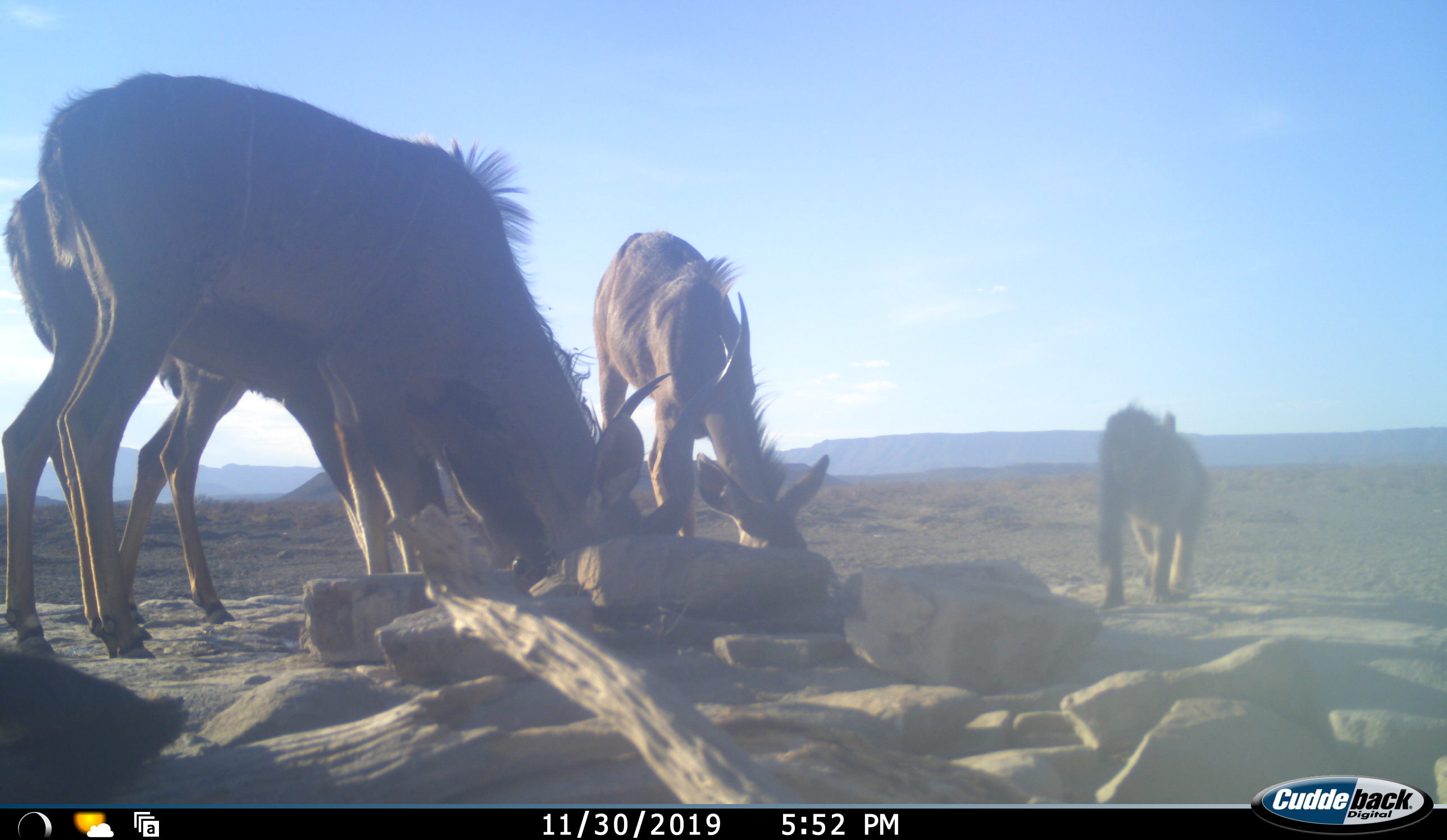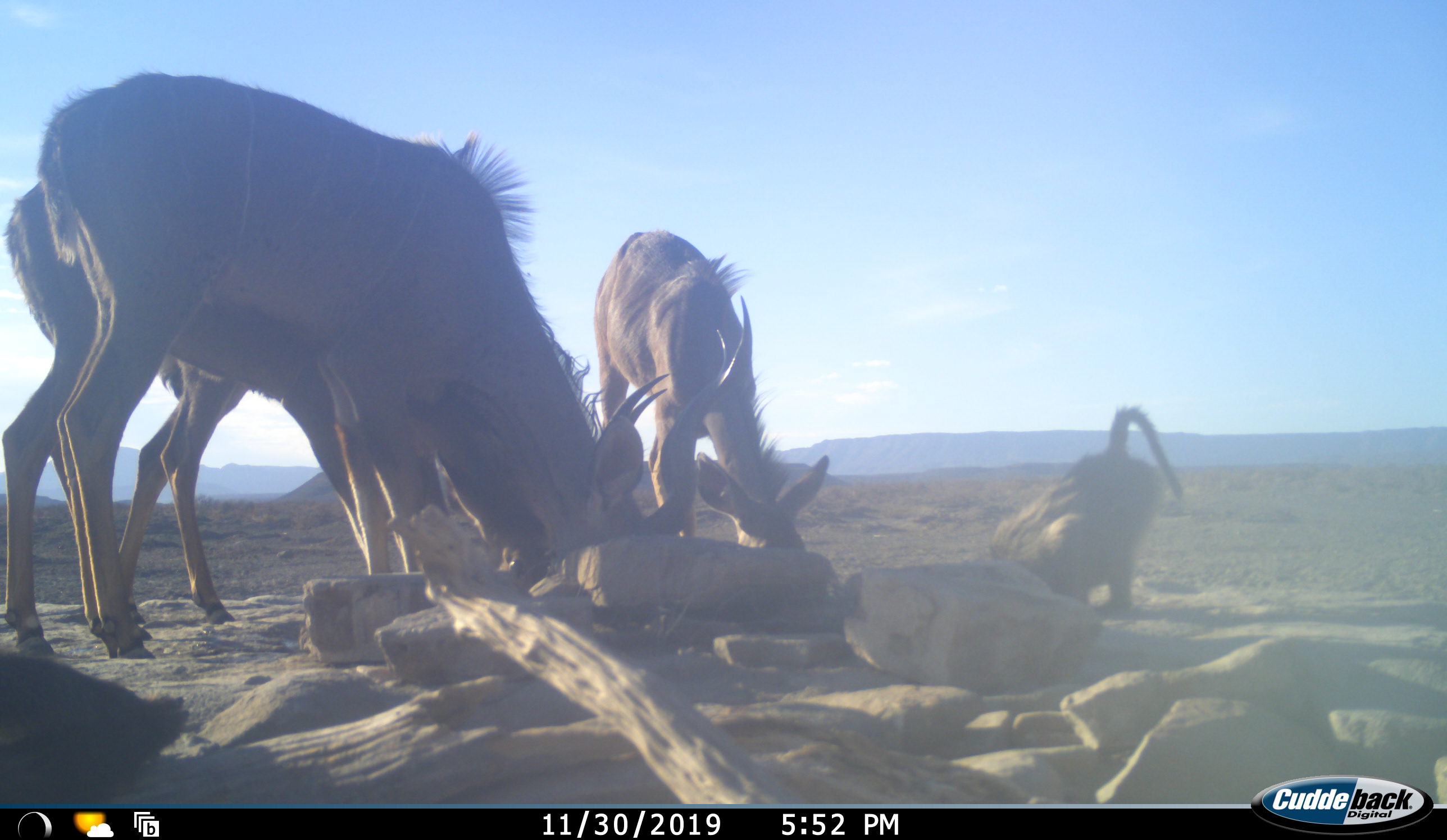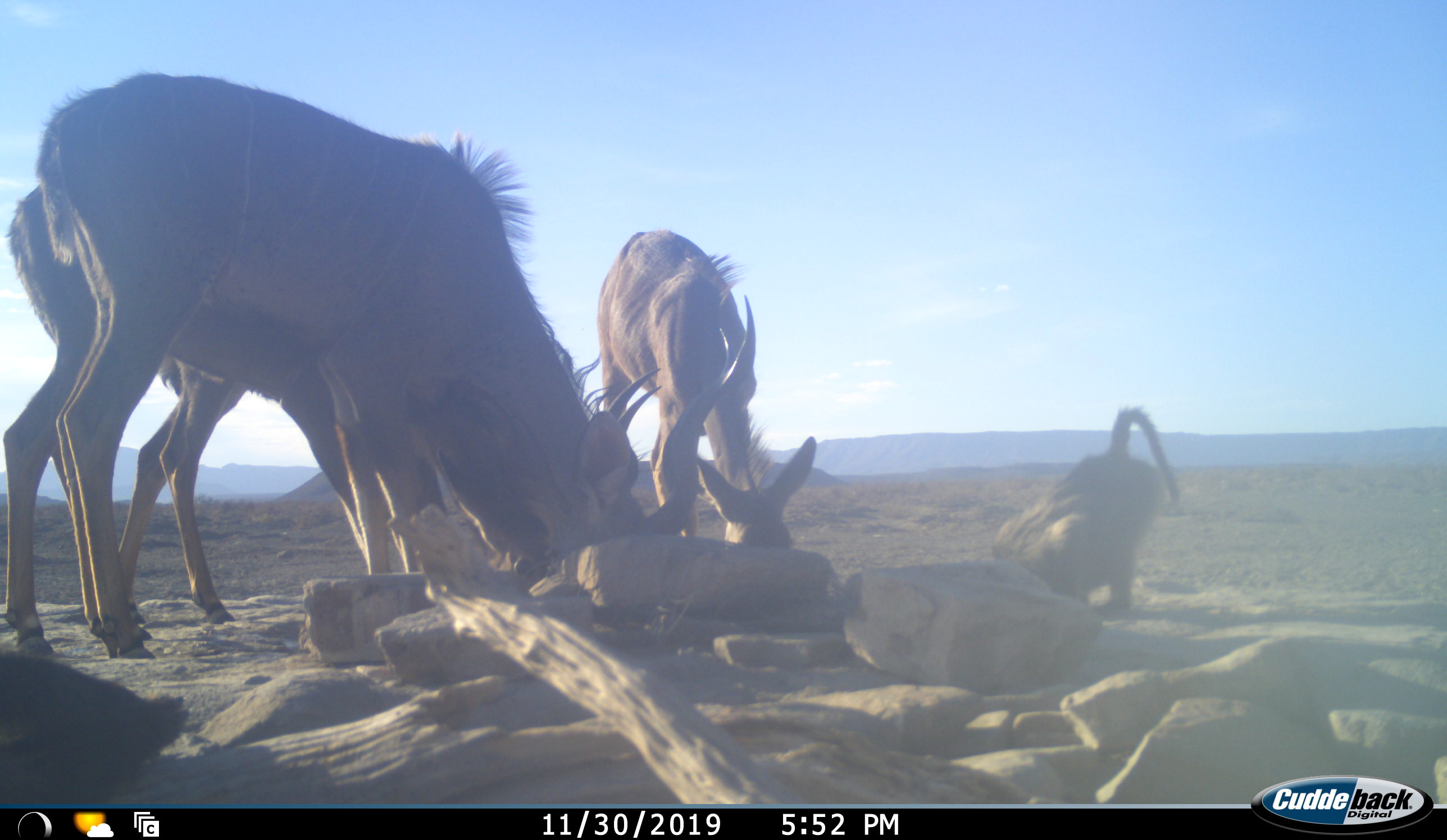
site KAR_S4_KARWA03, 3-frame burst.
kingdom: Animalia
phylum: Chordata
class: Mammalia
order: Primates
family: Cercopithecidae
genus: Papio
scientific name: Papio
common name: baboon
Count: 1.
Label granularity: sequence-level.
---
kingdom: Animalia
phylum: Chordata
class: Mammalia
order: Artiodactyla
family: Bovidae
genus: Tragelaphus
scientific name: Tragelaphus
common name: kudu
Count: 3.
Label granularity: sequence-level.